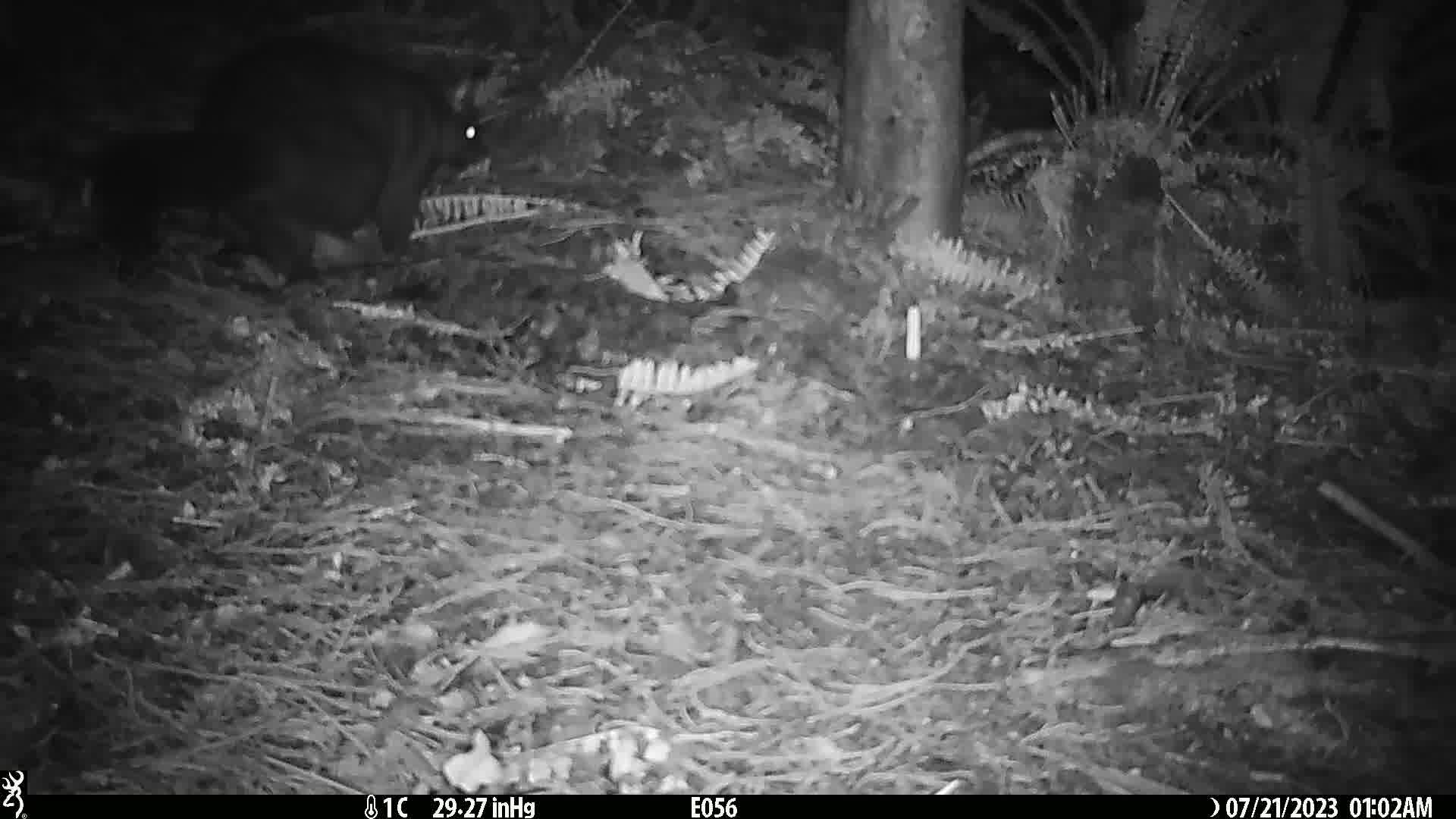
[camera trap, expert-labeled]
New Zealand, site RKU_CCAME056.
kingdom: Animalia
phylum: Chordata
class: Mammalia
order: Diprotodontia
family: Phalangeridae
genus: Trichosurus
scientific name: Trichosurus vulpecula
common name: common brushtail possum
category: possum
Possum (common brushtail possum) (Trichosurus vulpecula).